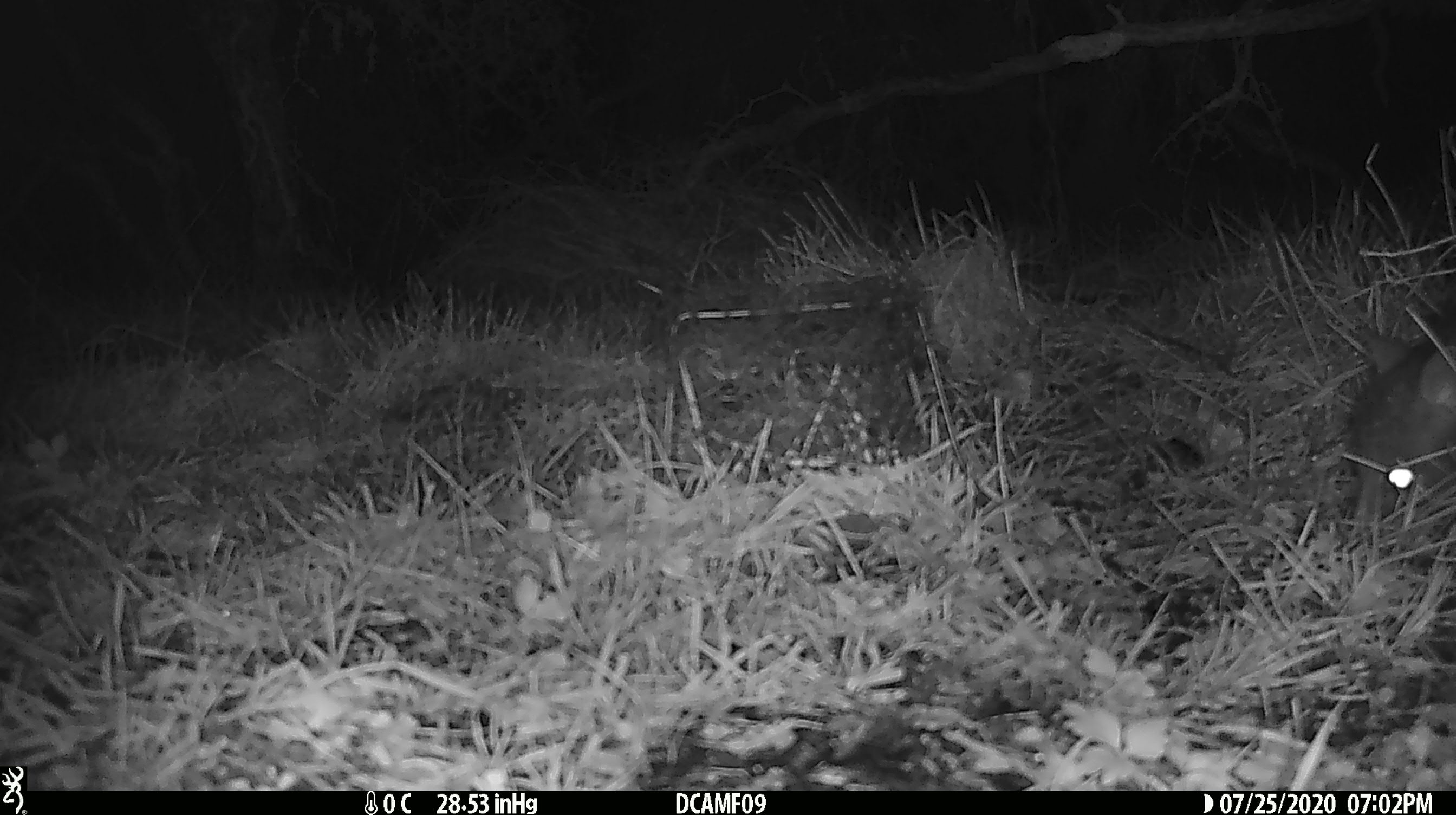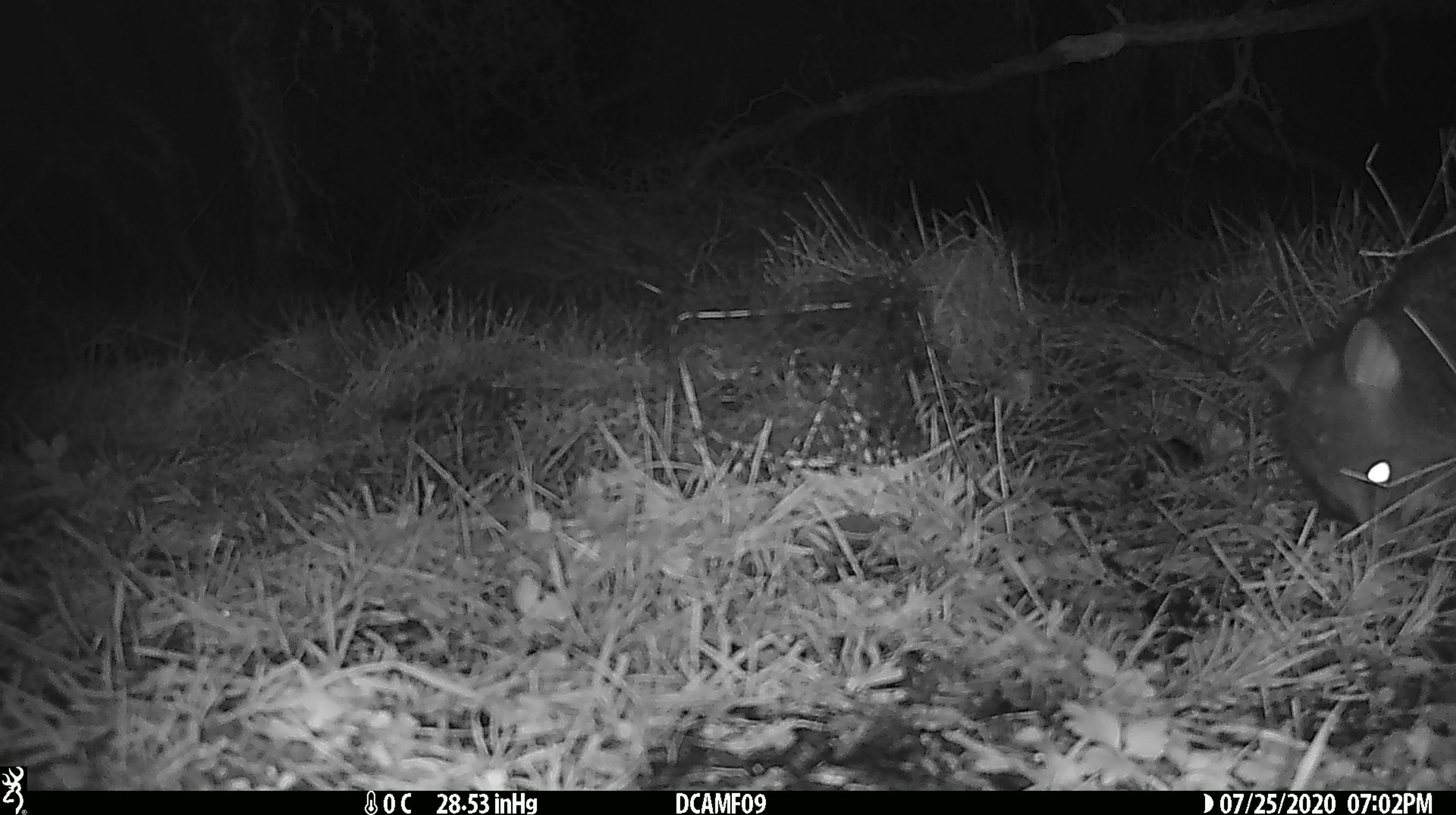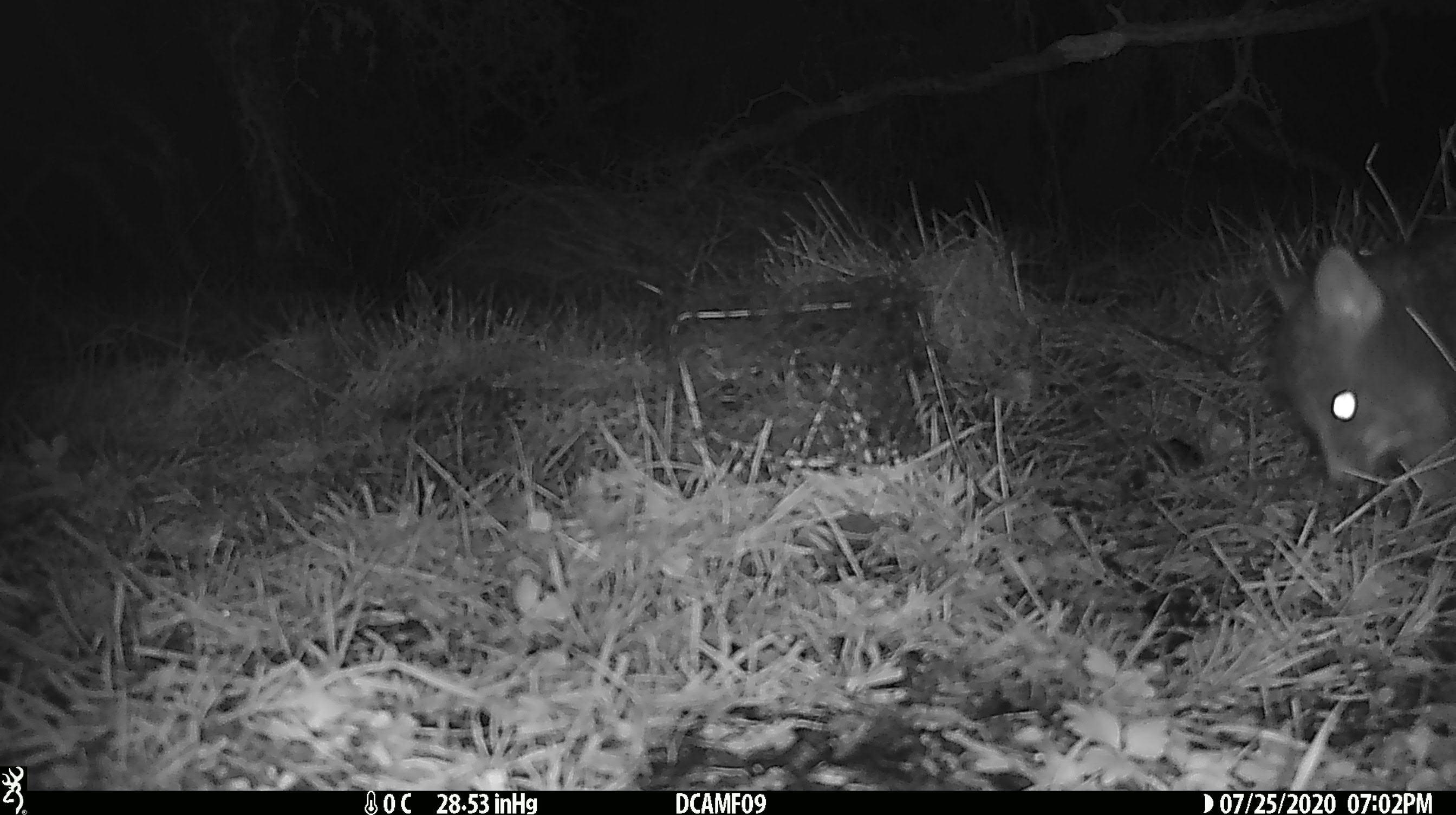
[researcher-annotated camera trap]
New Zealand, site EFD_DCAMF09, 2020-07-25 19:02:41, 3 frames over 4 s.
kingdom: Animalia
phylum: Chordata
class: Mammalia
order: Diprotodontia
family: Phalangeridae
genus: Trichosurus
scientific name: Trichosurus vulpecula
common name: common brushtail possum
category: possum